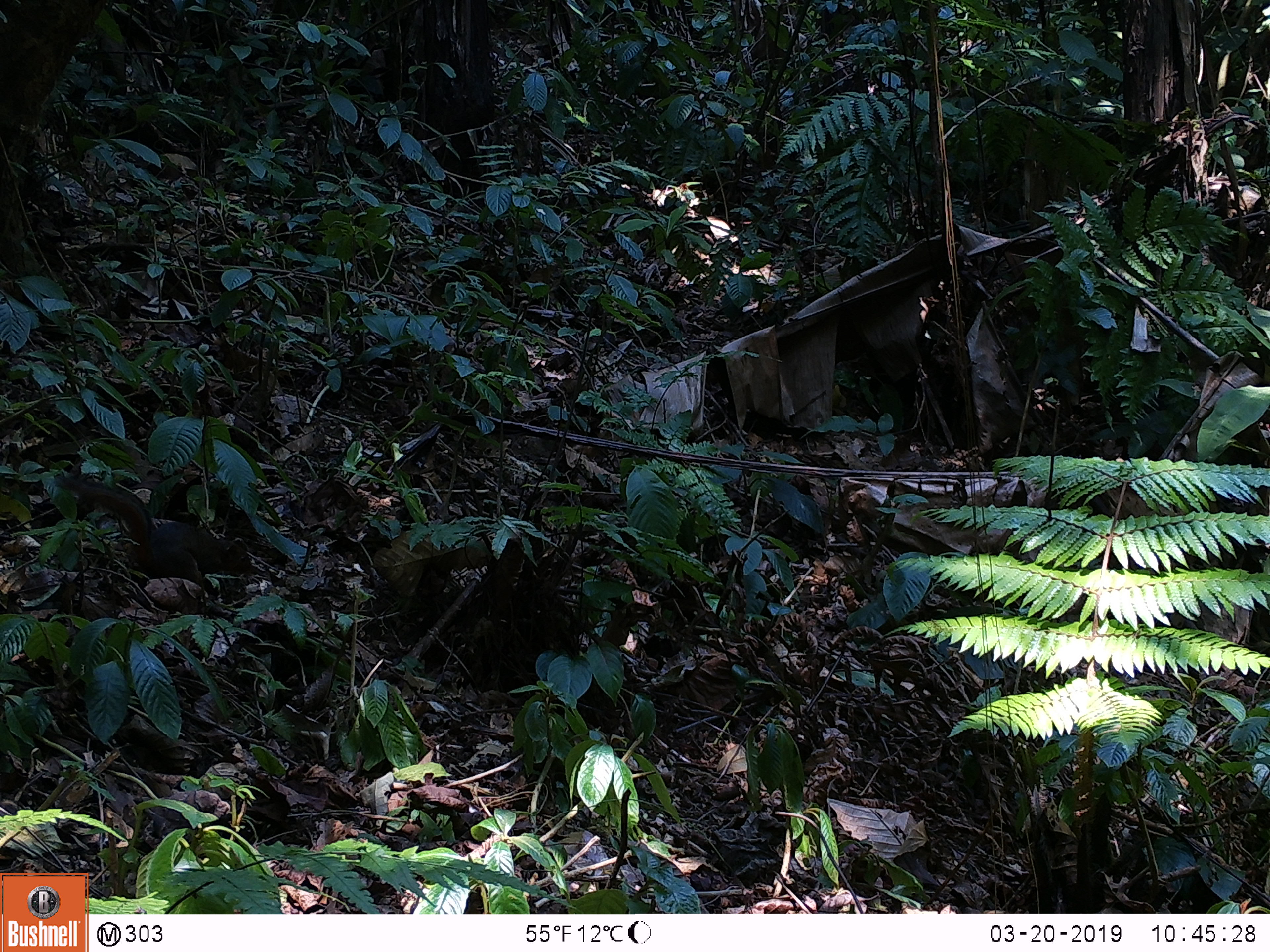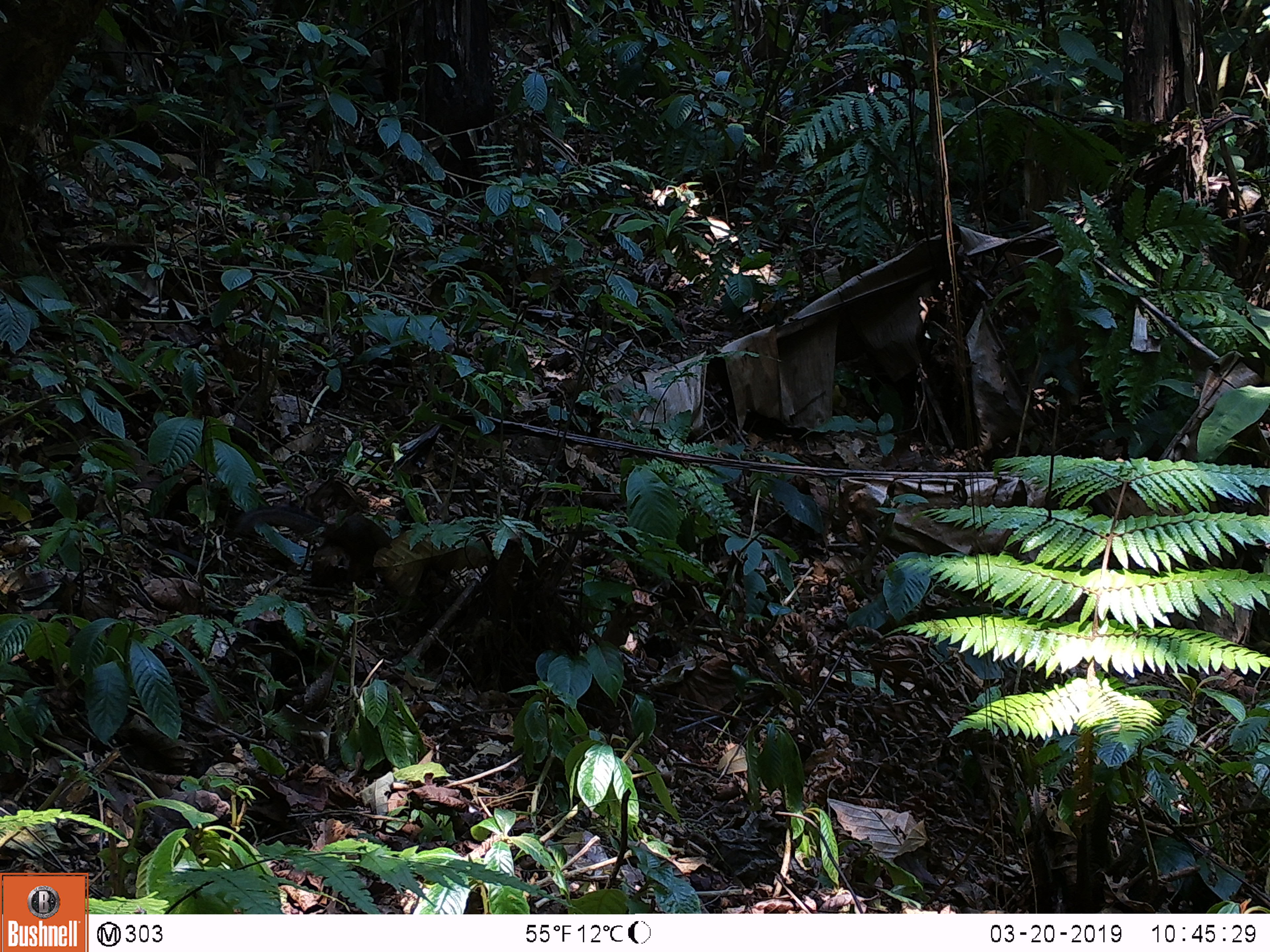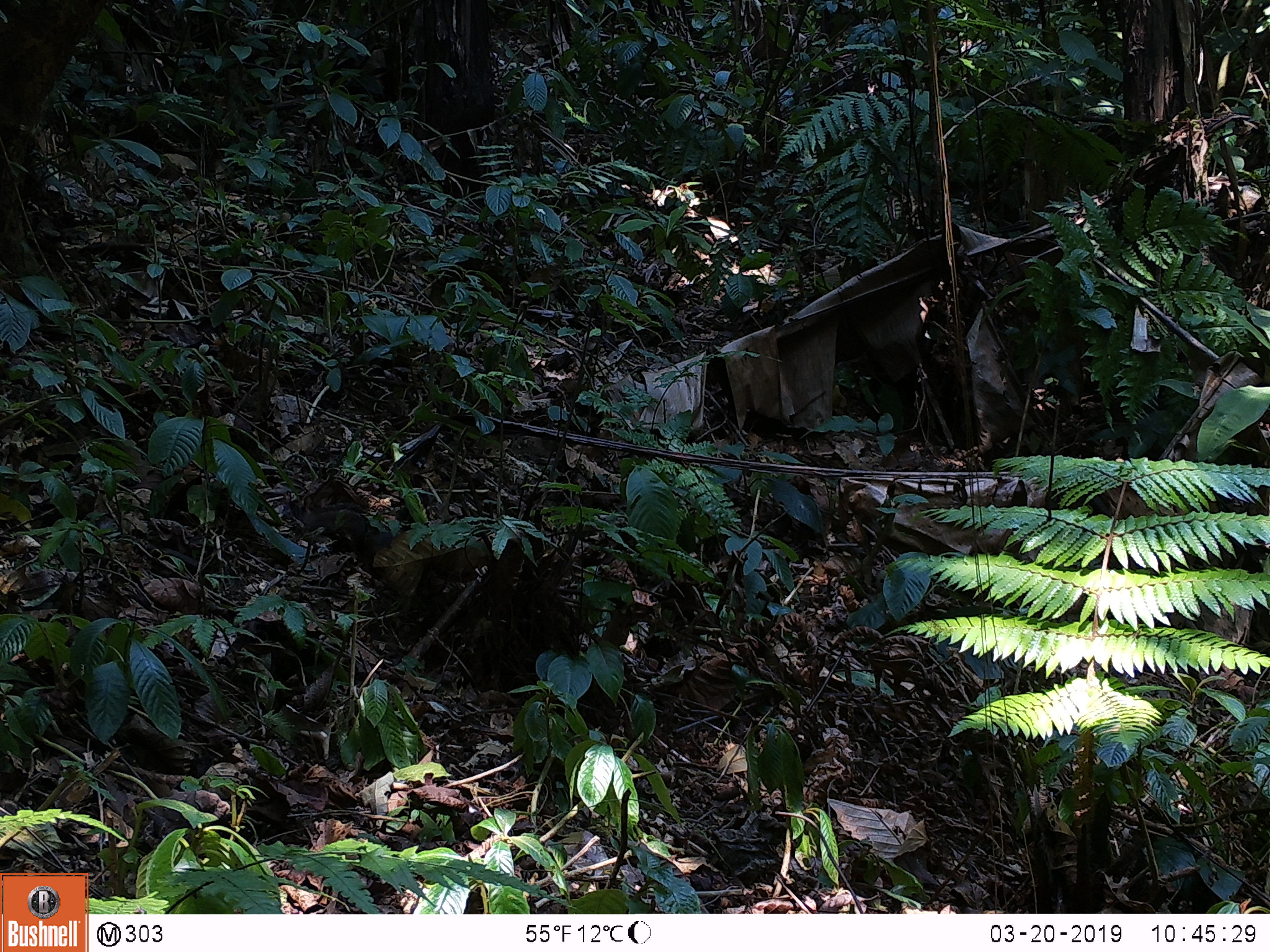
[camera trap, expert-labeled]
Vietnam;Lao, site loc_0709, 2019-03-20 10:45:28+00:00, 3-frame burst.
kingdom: Animalia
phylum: Chordata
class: Mammalia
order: Rodentia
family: Sciuridae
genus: Dremomys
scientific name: Dremomys rufigenis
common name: red-cheeked squirrel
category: red cheeked squirrel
Red cheeked squirrel (red-cheeked squirrel) (Dremomys rufigenis). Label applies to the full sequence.